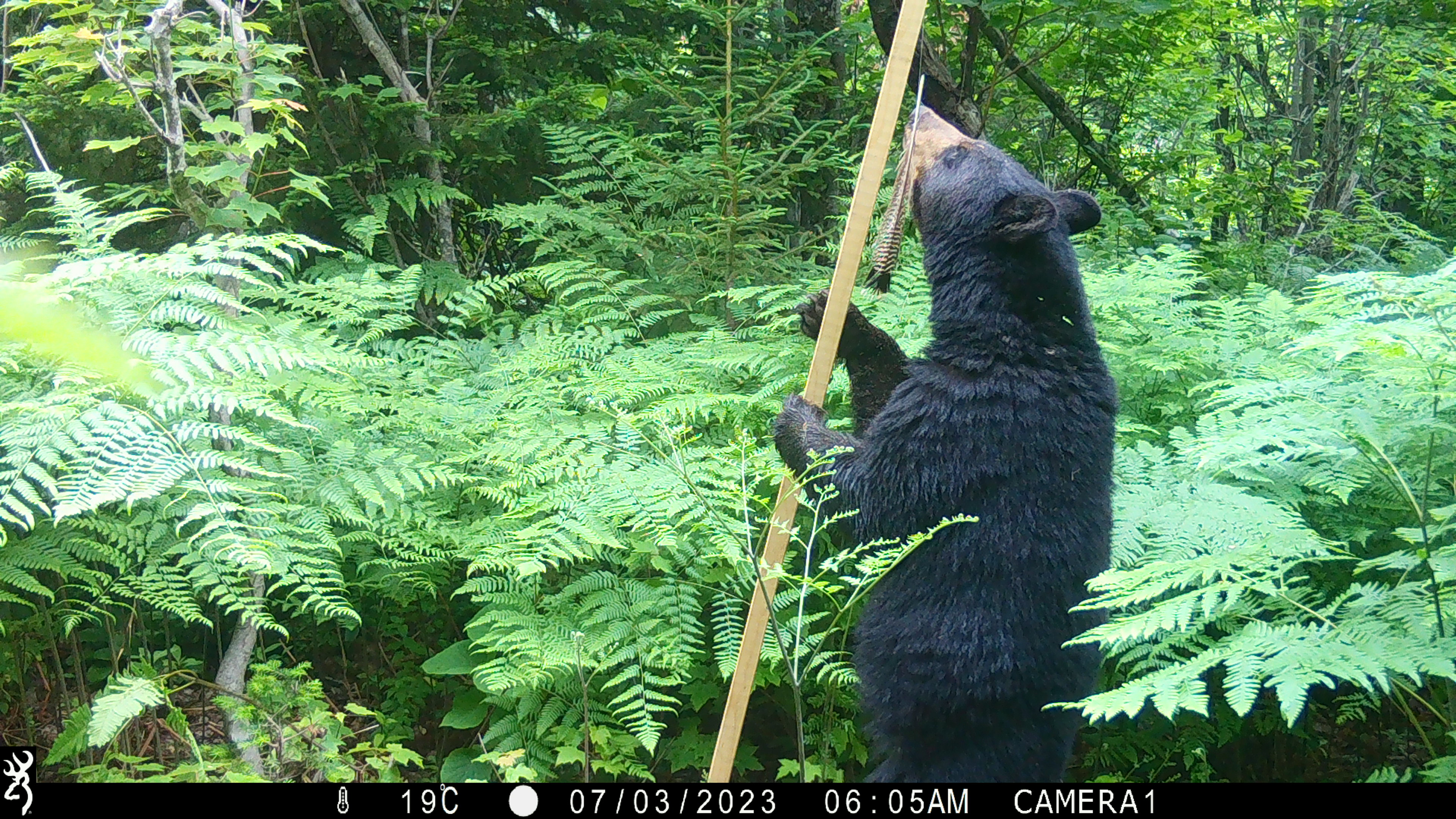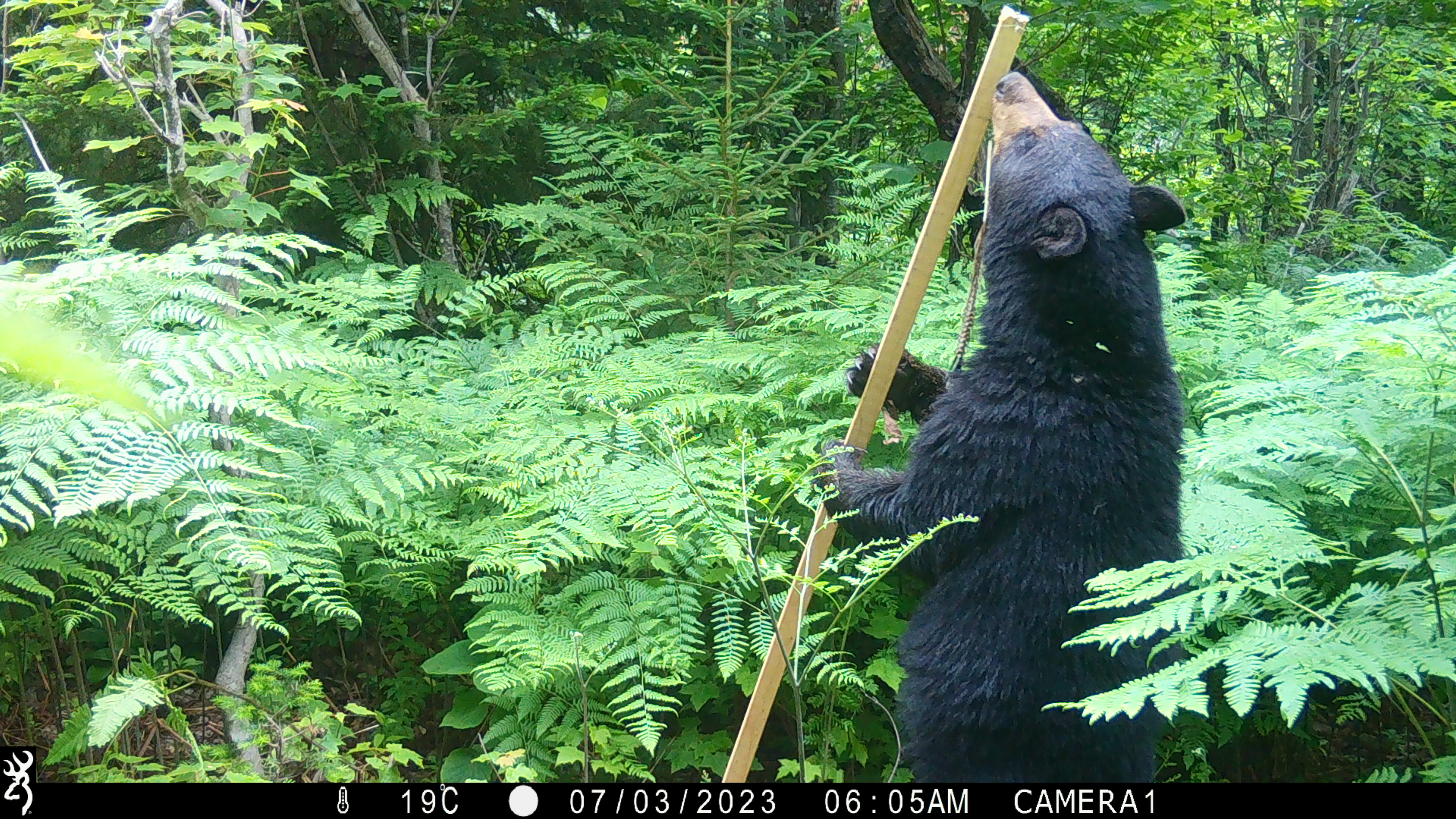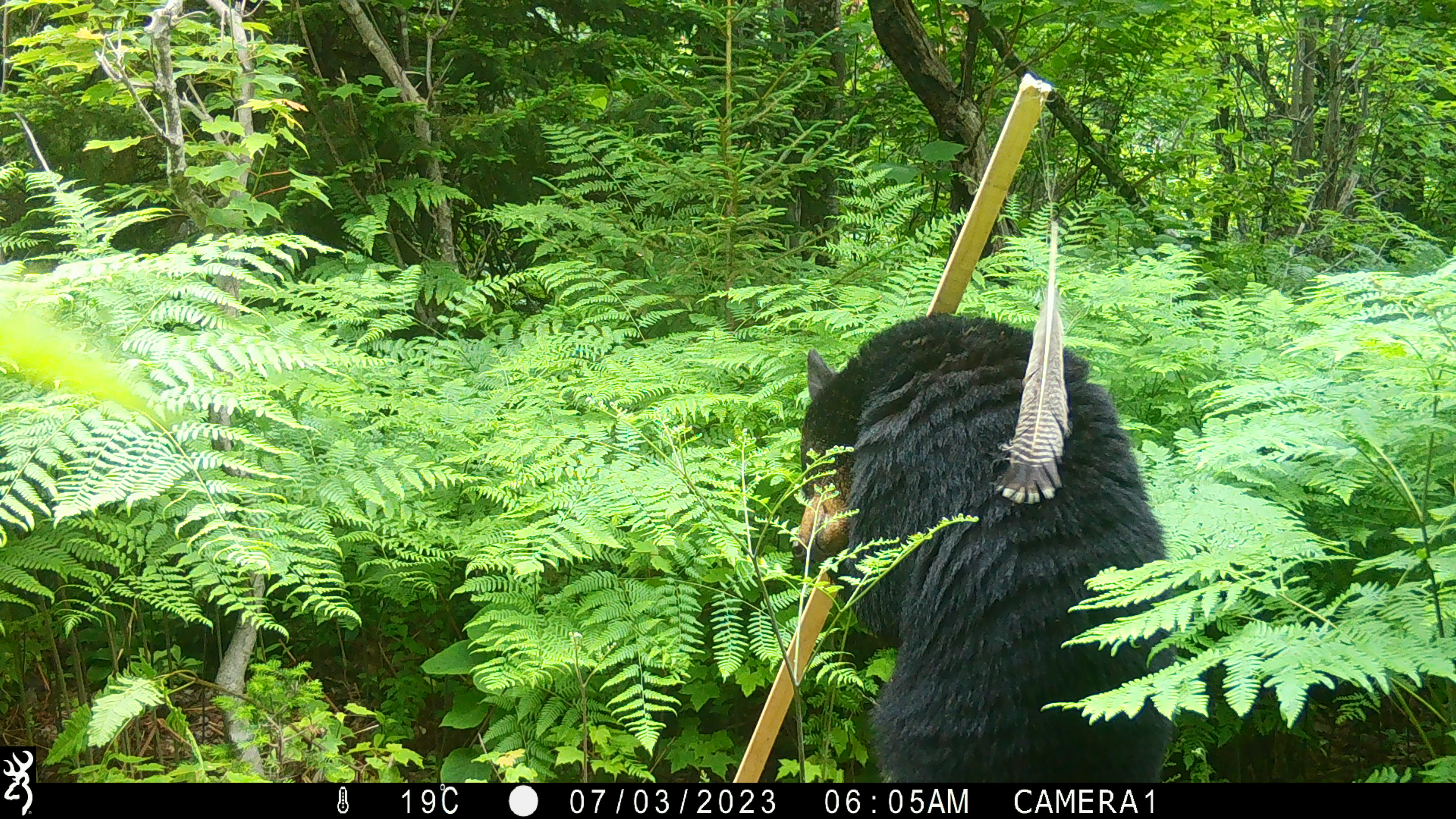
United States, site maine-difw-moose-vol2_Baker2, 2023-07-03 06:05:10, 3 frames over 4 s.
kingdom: Animalia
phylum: Chordata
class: Mammalia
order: Carnivora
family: Ursidae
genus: Ursus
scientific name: Ursus americanus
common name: black bear